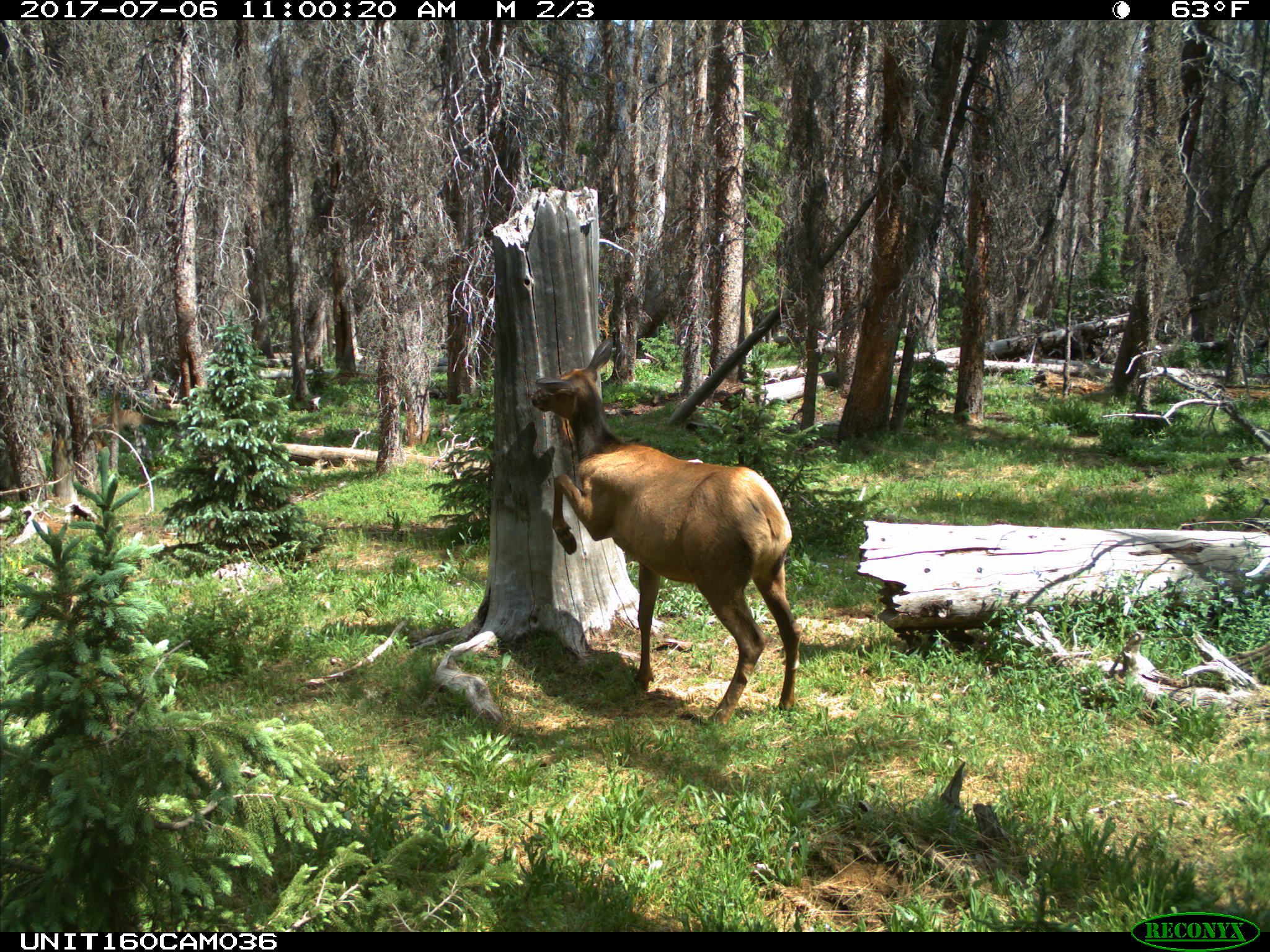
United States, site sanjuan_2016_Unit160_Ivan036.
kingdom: Animalia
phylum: Chordata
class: Mammalia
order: Artiodactyla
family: Cervidae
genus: Cervus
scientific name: Cervus elaphus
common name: red deer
Cervus elaphus (red deer).